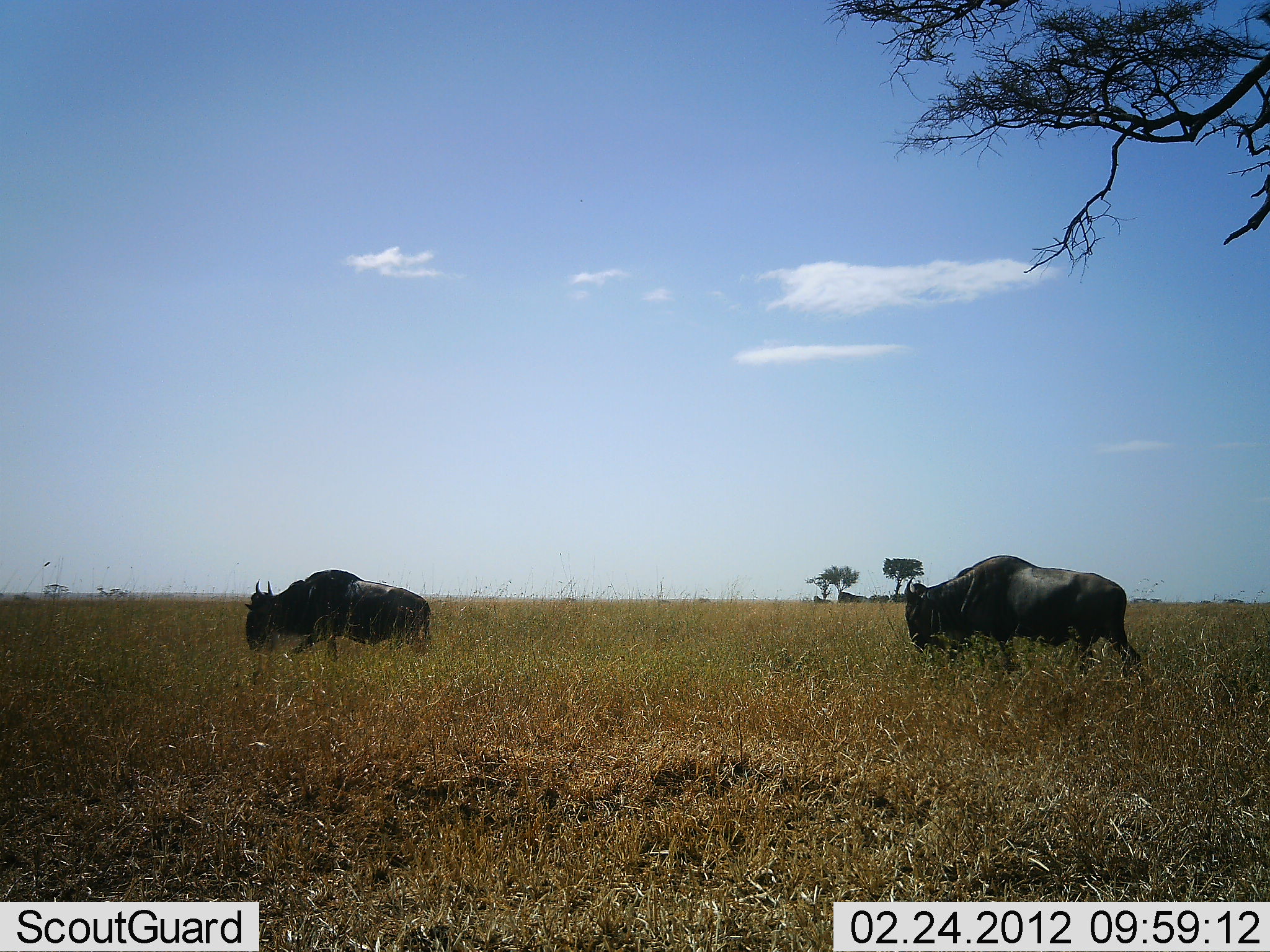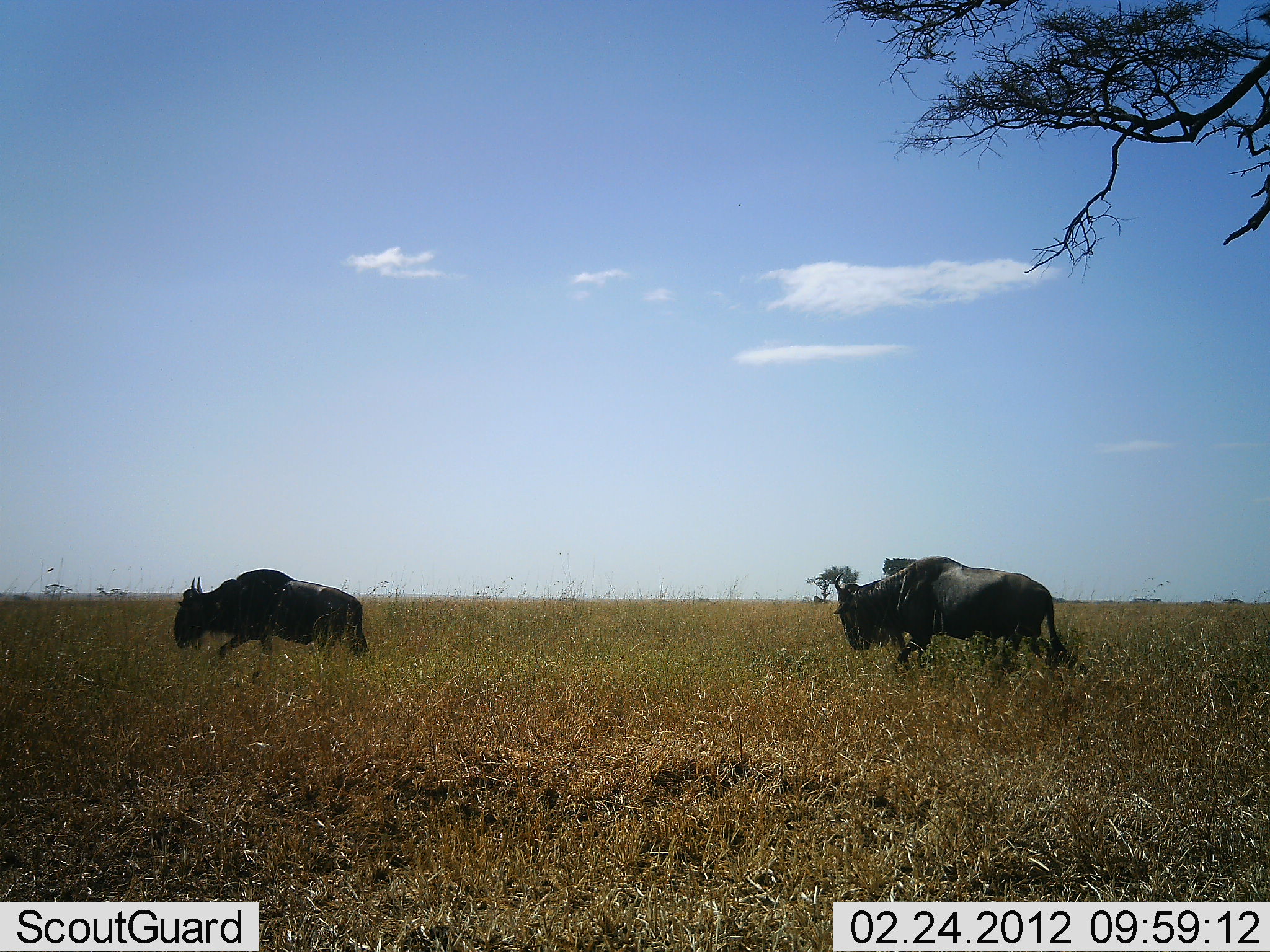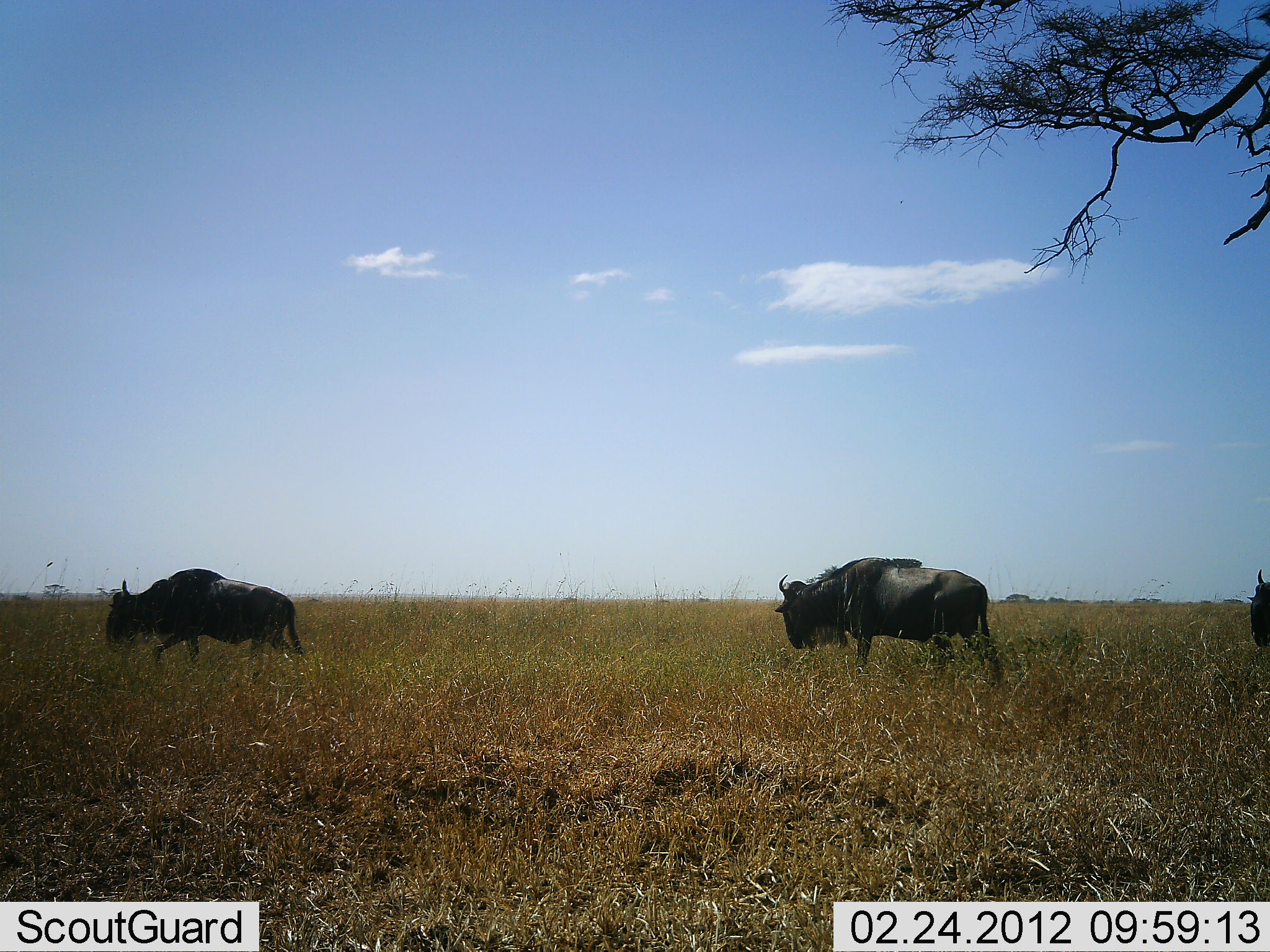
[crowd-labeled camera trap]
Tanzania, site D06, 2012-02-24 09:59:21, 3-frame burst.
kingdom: Animalia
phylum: Chordata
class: Mammalia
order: Artiodactyla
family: Bovidae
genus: Connochaetes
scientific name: Connochaetes taurinus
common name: blue wildebeest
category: wildebeest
Wildebeest (blue wildebeest) (Connochaetes taurinus), count 3. Behavior (volunteer vote fractions): standing 5%, resting 0%, moving 100%, interacting 0%. Young present (vote fraction): 0%. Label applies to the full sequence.